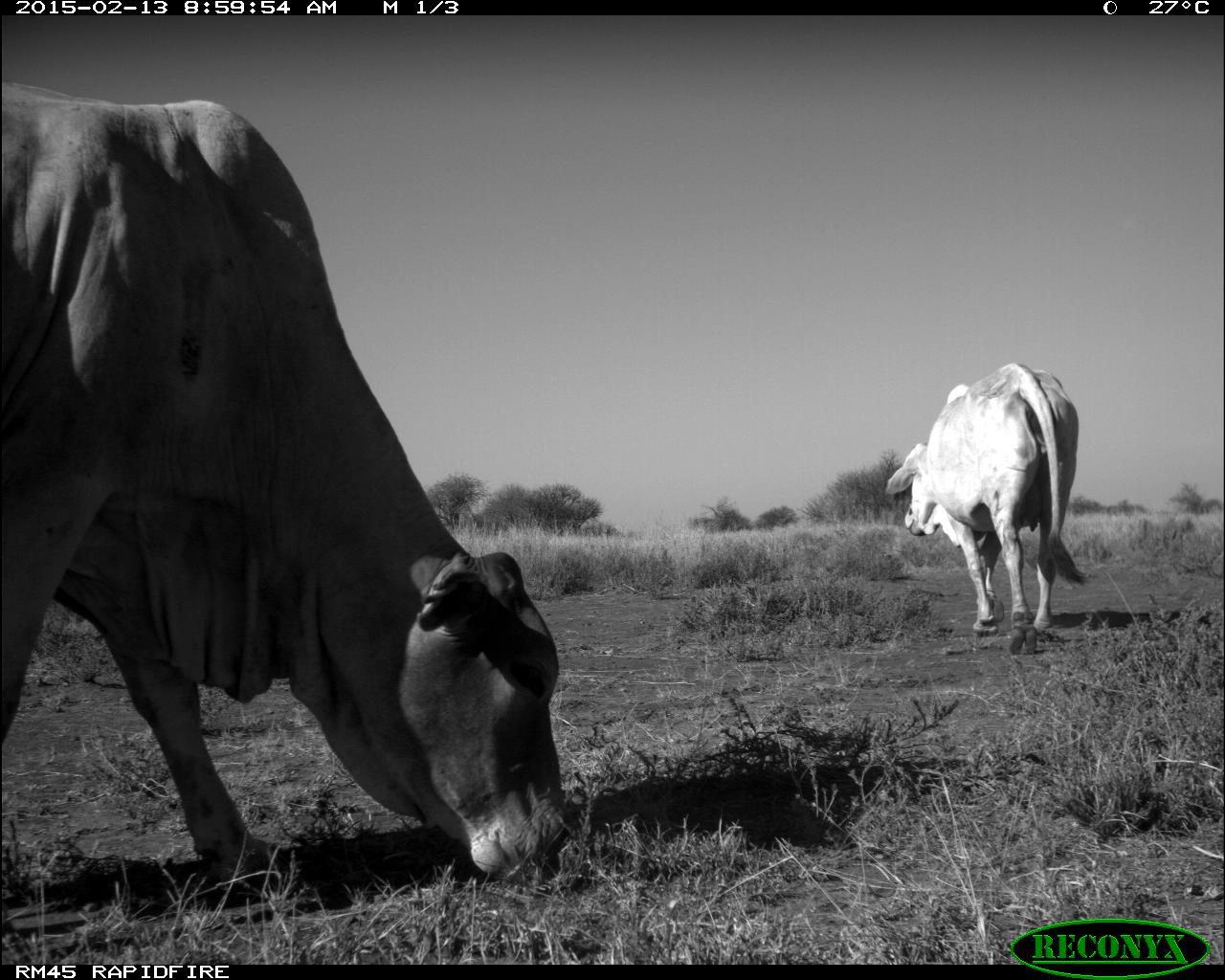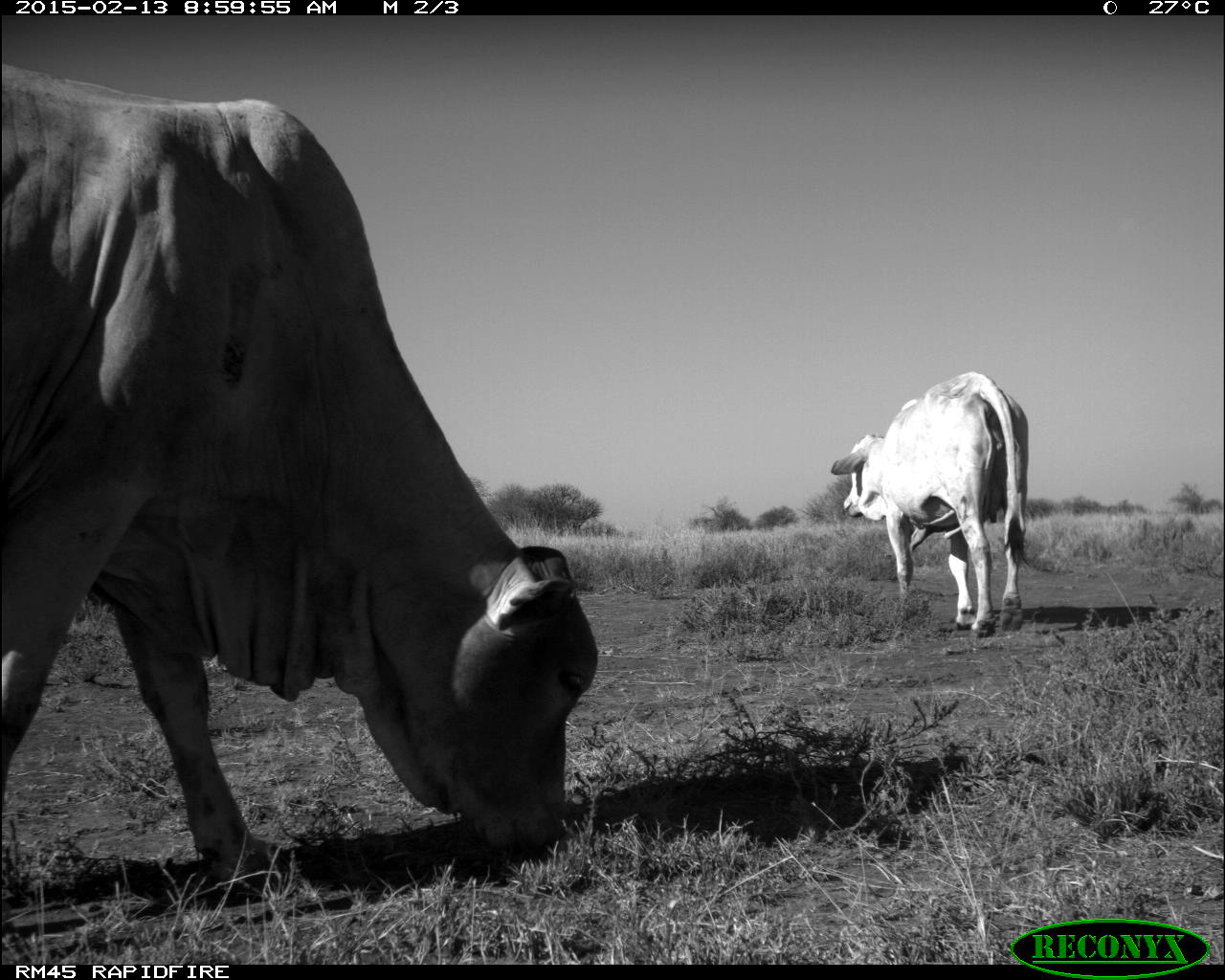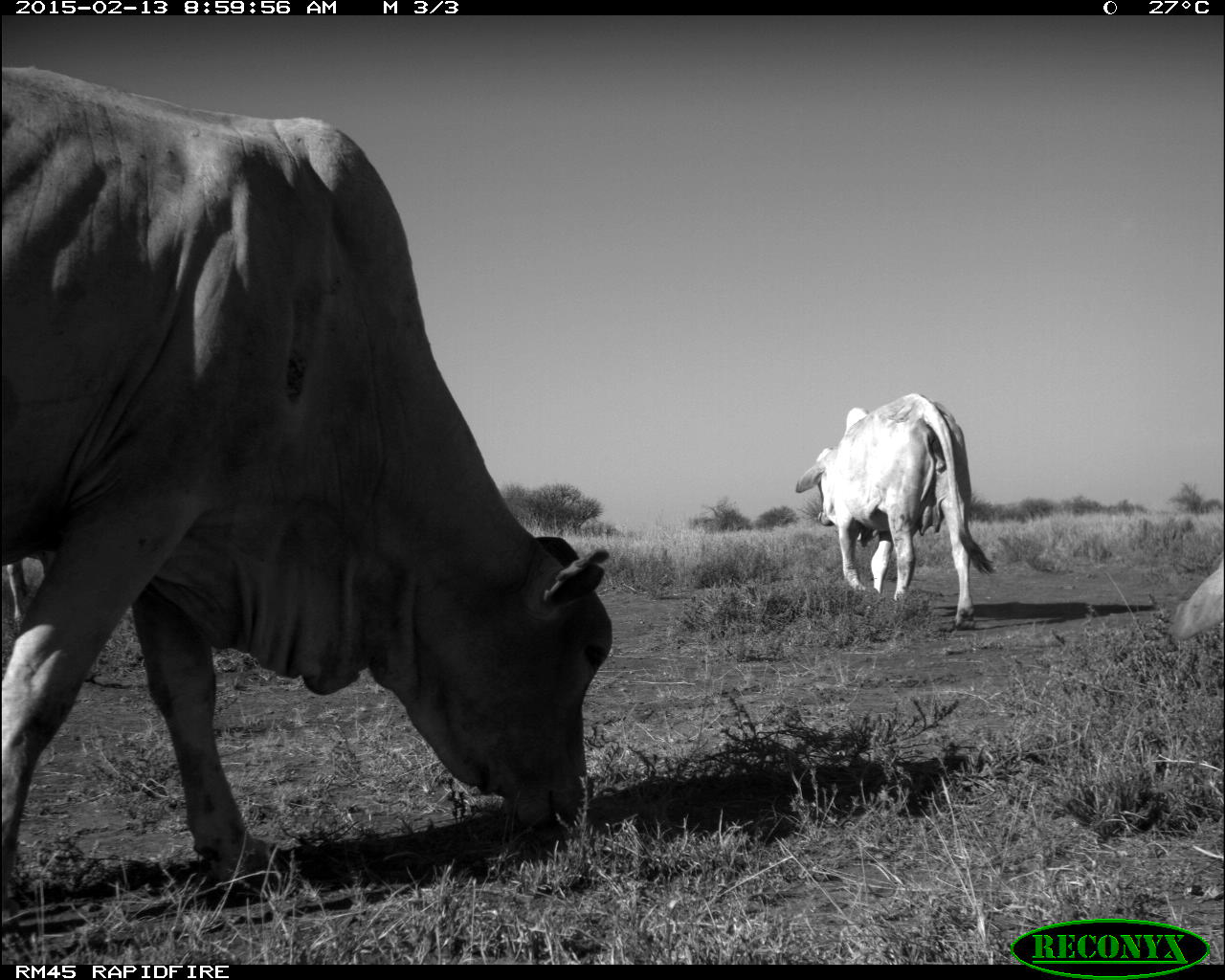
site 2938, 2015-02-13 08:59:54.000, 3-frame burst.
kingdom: Animalia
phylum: Chordata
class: Mammalia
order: Artiodactyla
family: Bovidae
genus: Bos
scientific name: Bos taurus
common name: domestic cattle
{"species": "Bos taurus (domestic cattle)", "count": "16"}